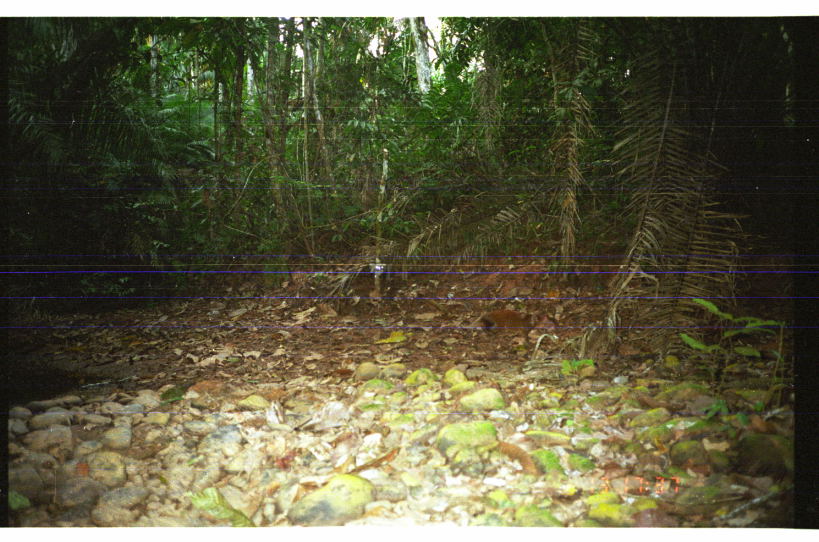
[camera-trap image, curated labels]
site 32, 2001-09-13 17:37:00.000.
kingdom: Animalia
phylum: Chordata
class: Mammalia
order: Rodentia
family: Dasyproctidae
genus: Dasyprocta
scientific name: Dasyprocta punctata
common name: central american agouti